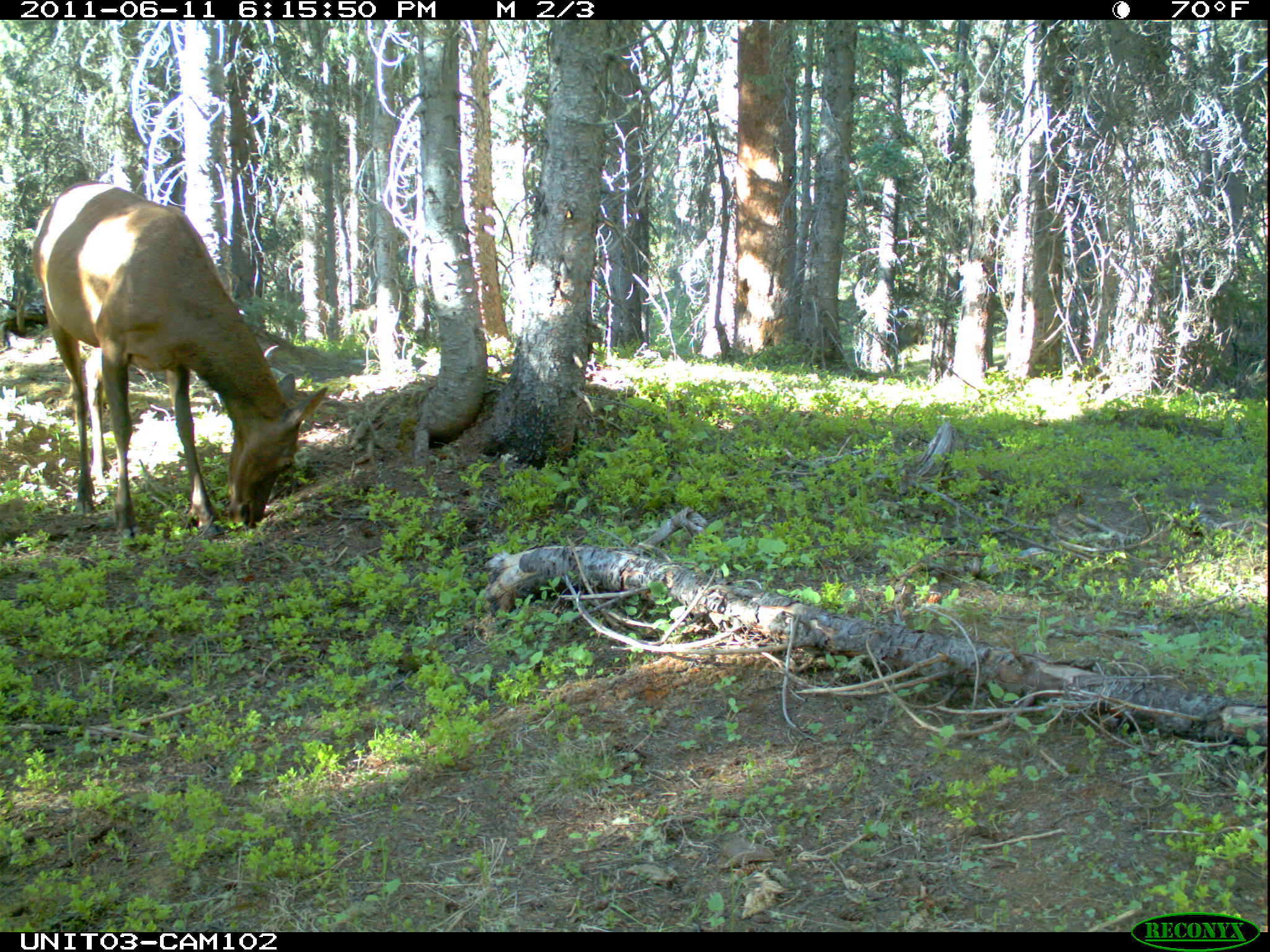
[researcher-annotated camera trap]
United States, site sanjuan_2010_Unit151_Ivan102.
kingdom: Animalia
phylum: Chordata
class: Mammalia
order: Artiodactyla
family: Cervidae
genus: Cervus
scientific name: Cervus elaphus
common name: red deer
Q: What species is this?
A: Cervus elaphus (red deer).